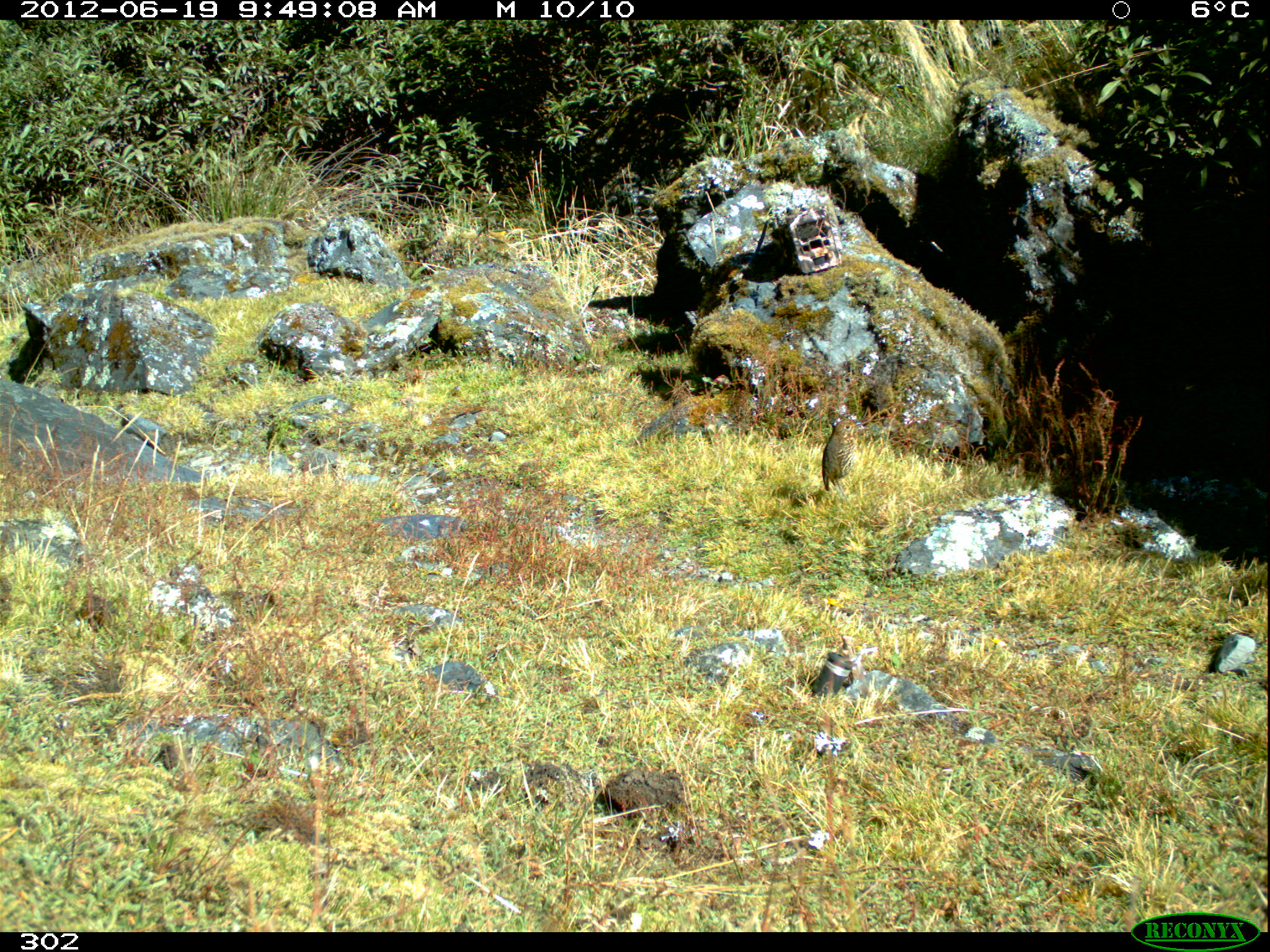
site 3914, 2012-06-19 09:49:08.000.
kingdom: Animalia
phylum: Chordata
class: Aves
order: Passeriformes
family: Grallariidae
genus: Grallaria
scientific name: Grallaria andicolus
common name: stripe-headed antpitta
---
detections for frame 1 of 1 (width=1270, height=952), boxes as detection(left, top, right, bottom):
grallaria andicolus: detection(821, 418, 862, 501)